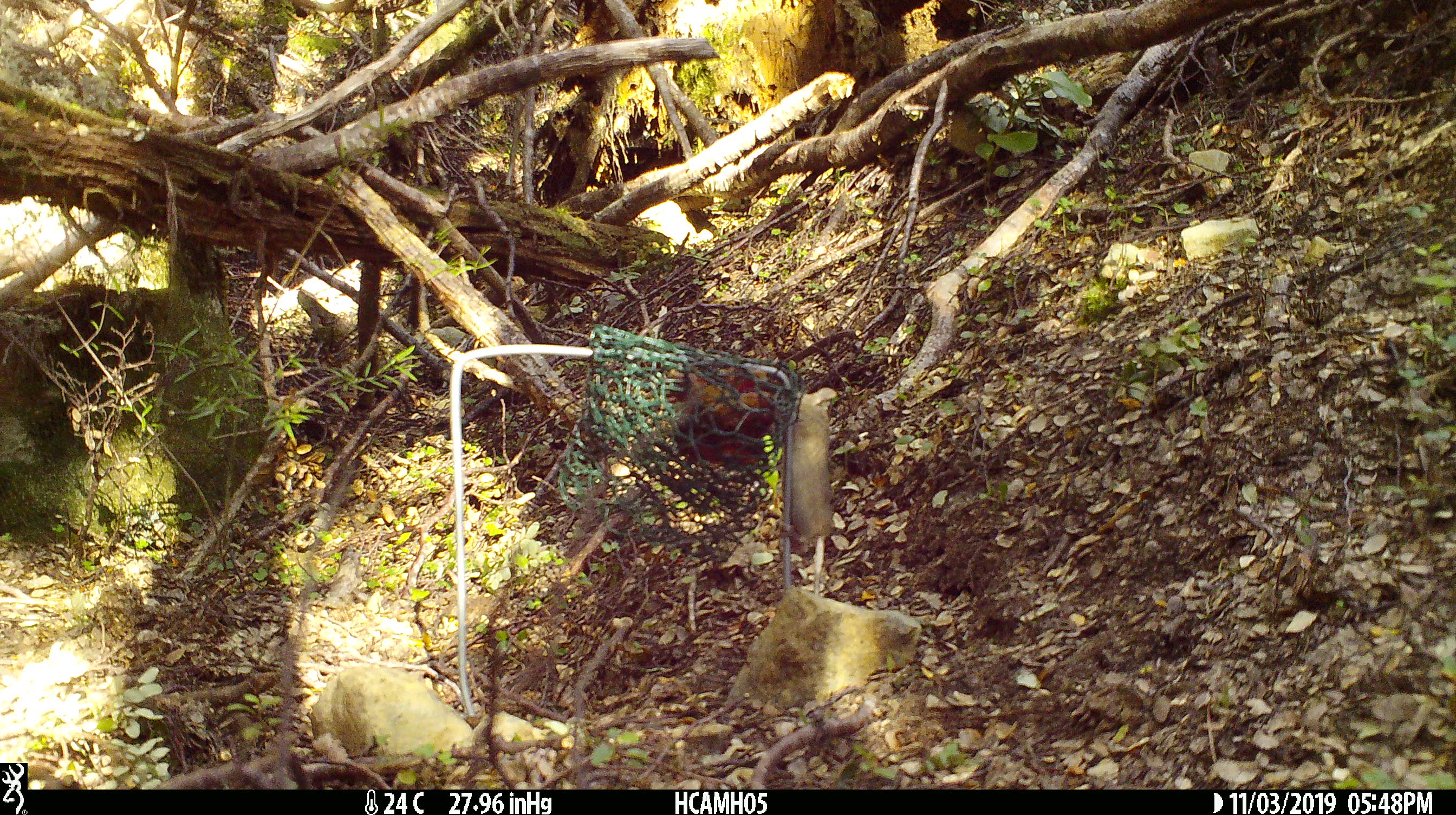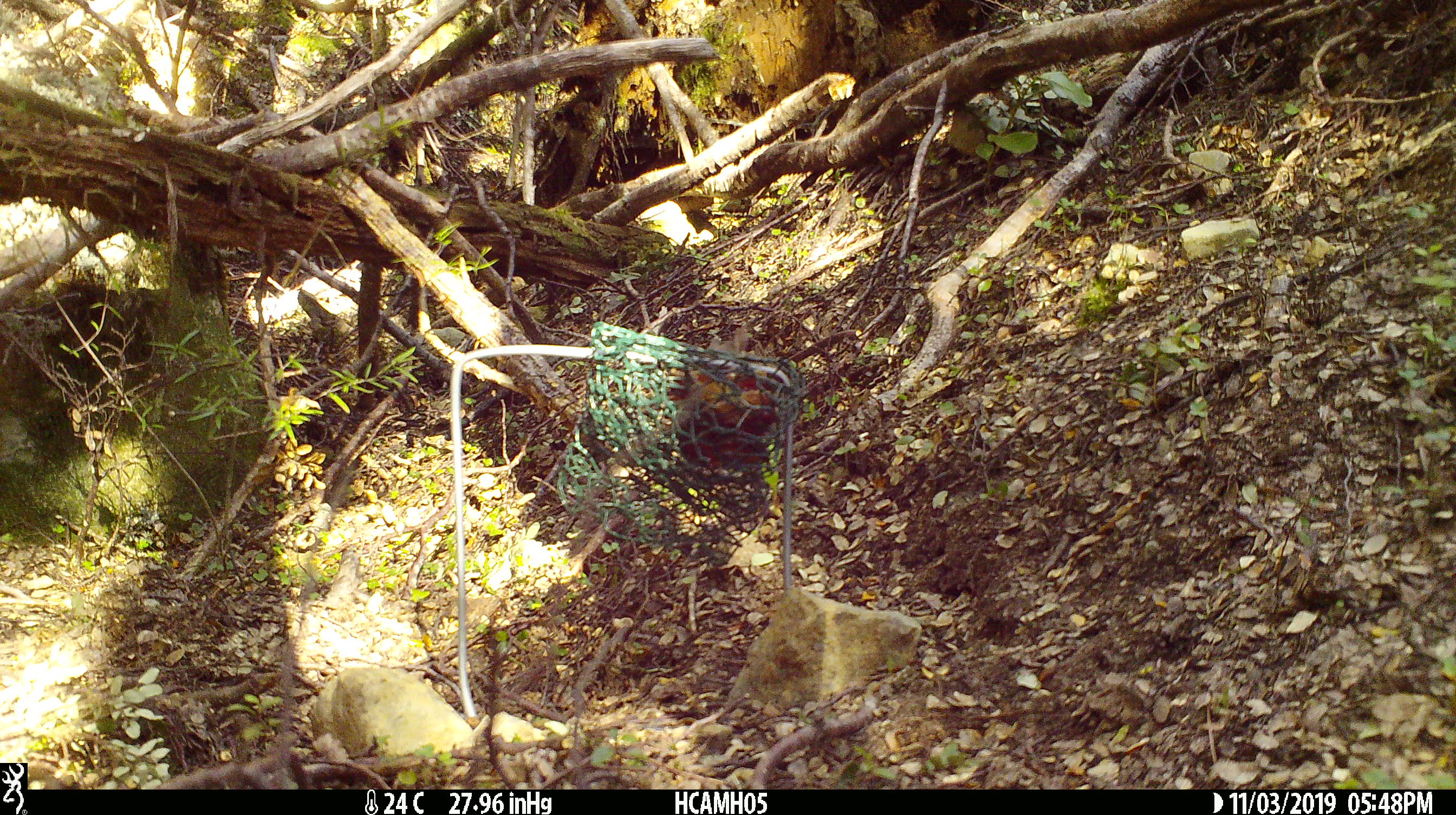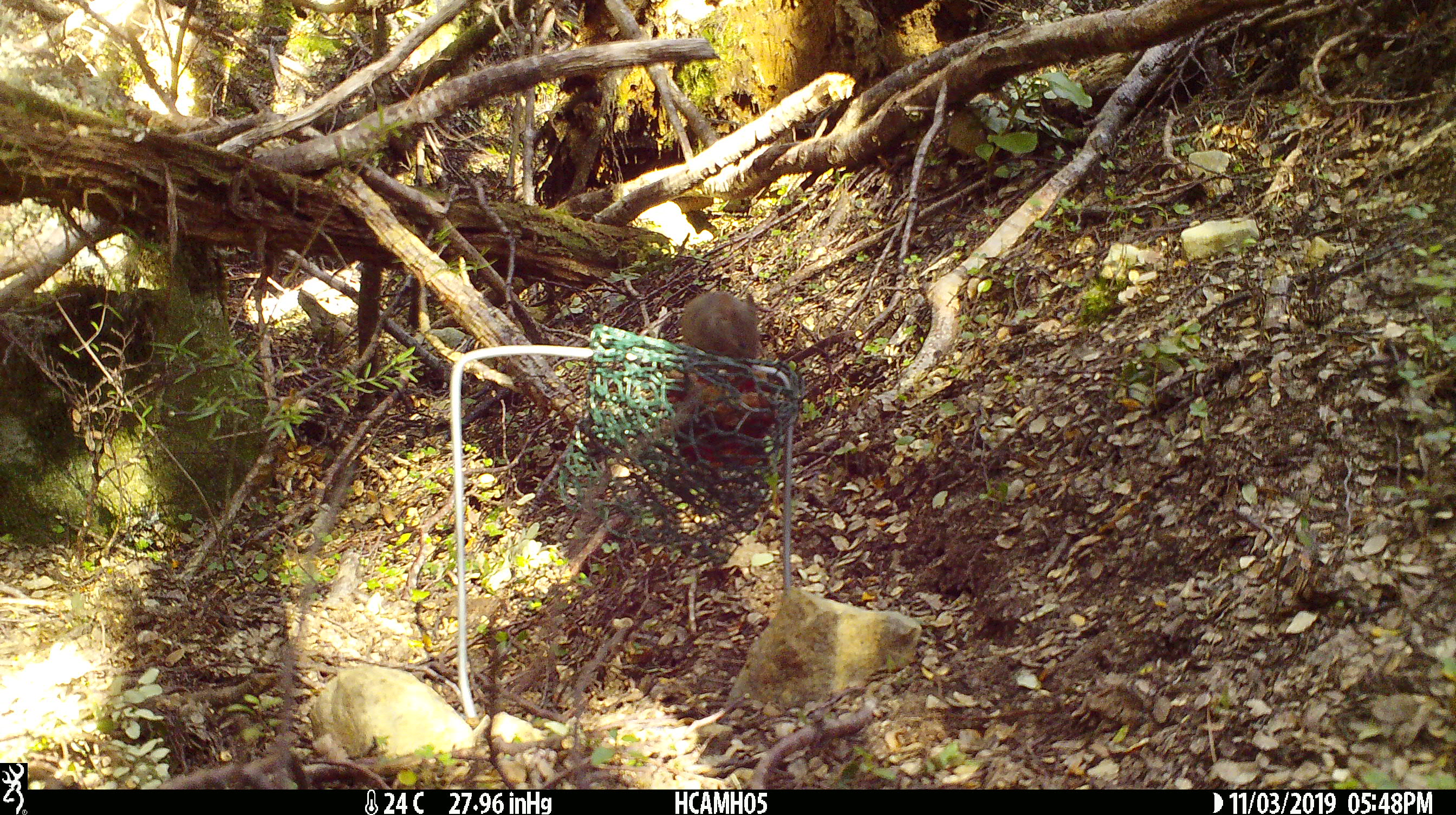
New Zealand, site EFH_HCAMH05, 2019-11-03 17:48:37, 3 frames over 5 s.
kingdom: Animalia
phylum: Chordata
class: Mammalia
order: Rodentia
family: Muridae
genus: Mus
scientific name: Mus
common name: mouse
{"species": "mouse (Mus)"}